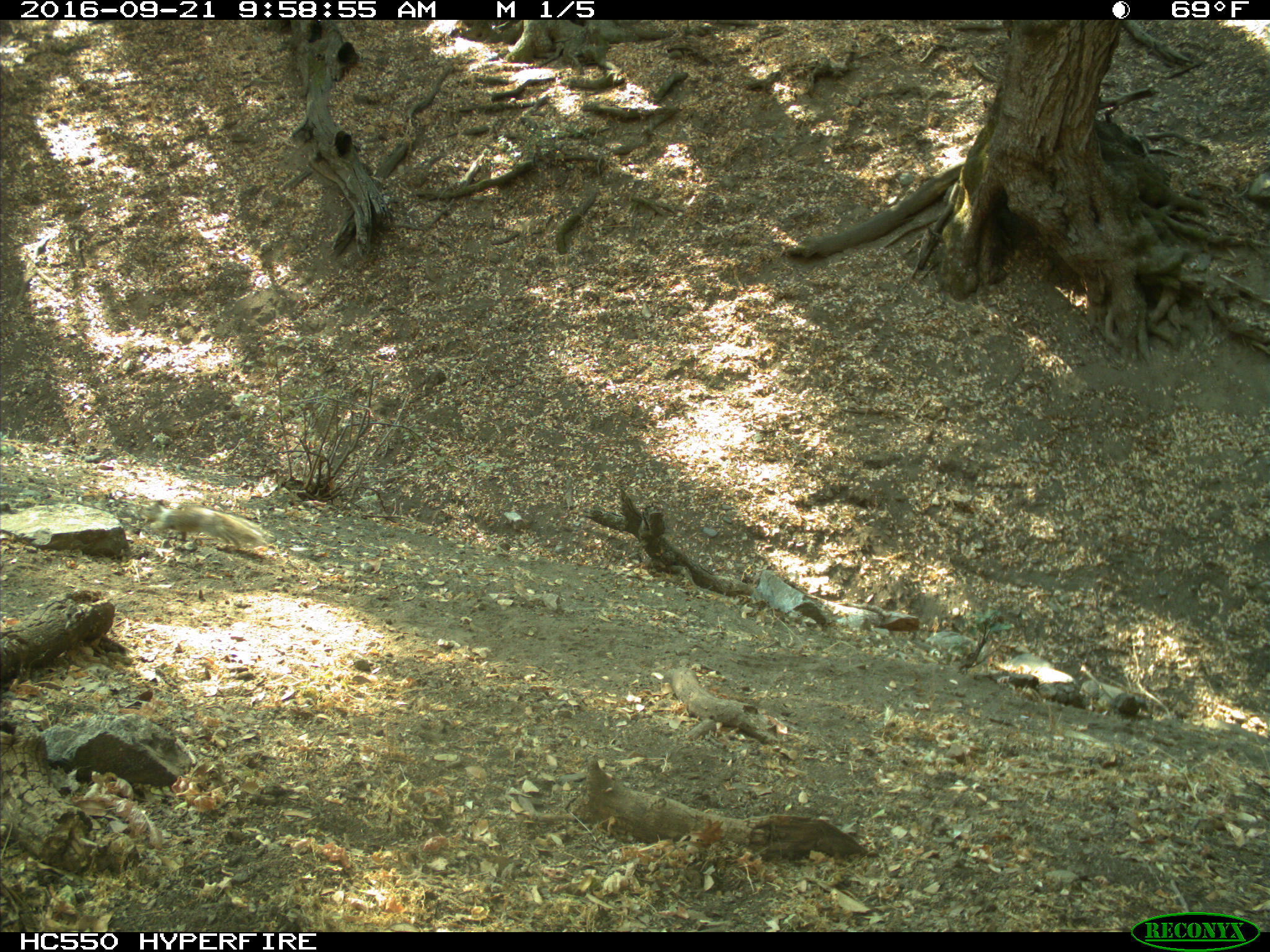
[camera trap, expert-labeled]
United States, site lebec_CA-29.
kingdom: Animalia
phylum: Chordata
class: Mammalia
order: Rodentia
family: Sciuridae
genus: Otospermophilus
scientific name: Otospermophilus beecheyi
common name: california ground squirrel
Otospermophilus beecheyi (california ground squirrel).